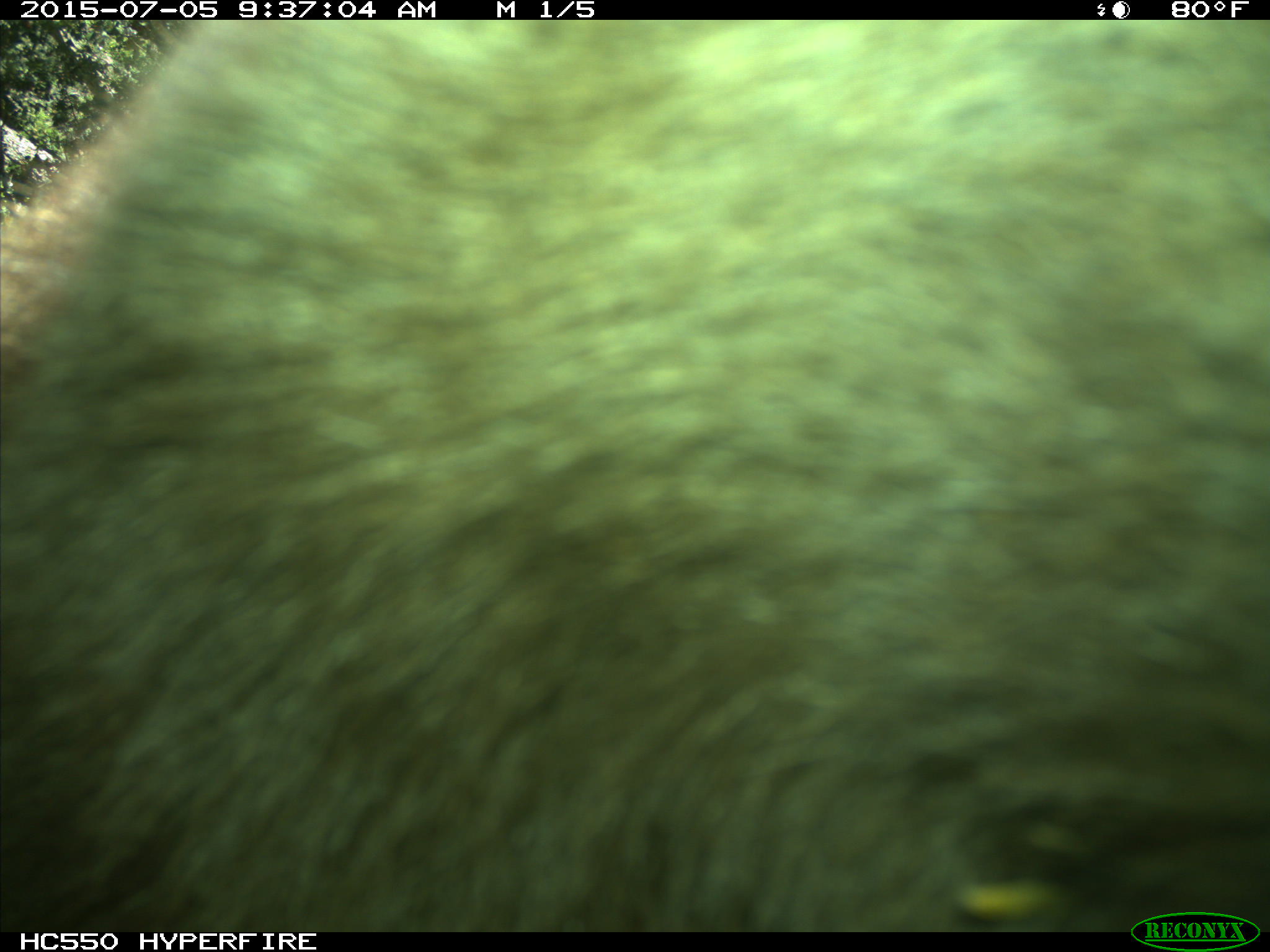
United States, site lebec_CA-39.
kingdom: Animalia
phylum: Chordata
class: Mammalia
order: Carnivora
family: Ursidae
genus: Ursus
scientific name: Ursus americanus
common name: american black bear